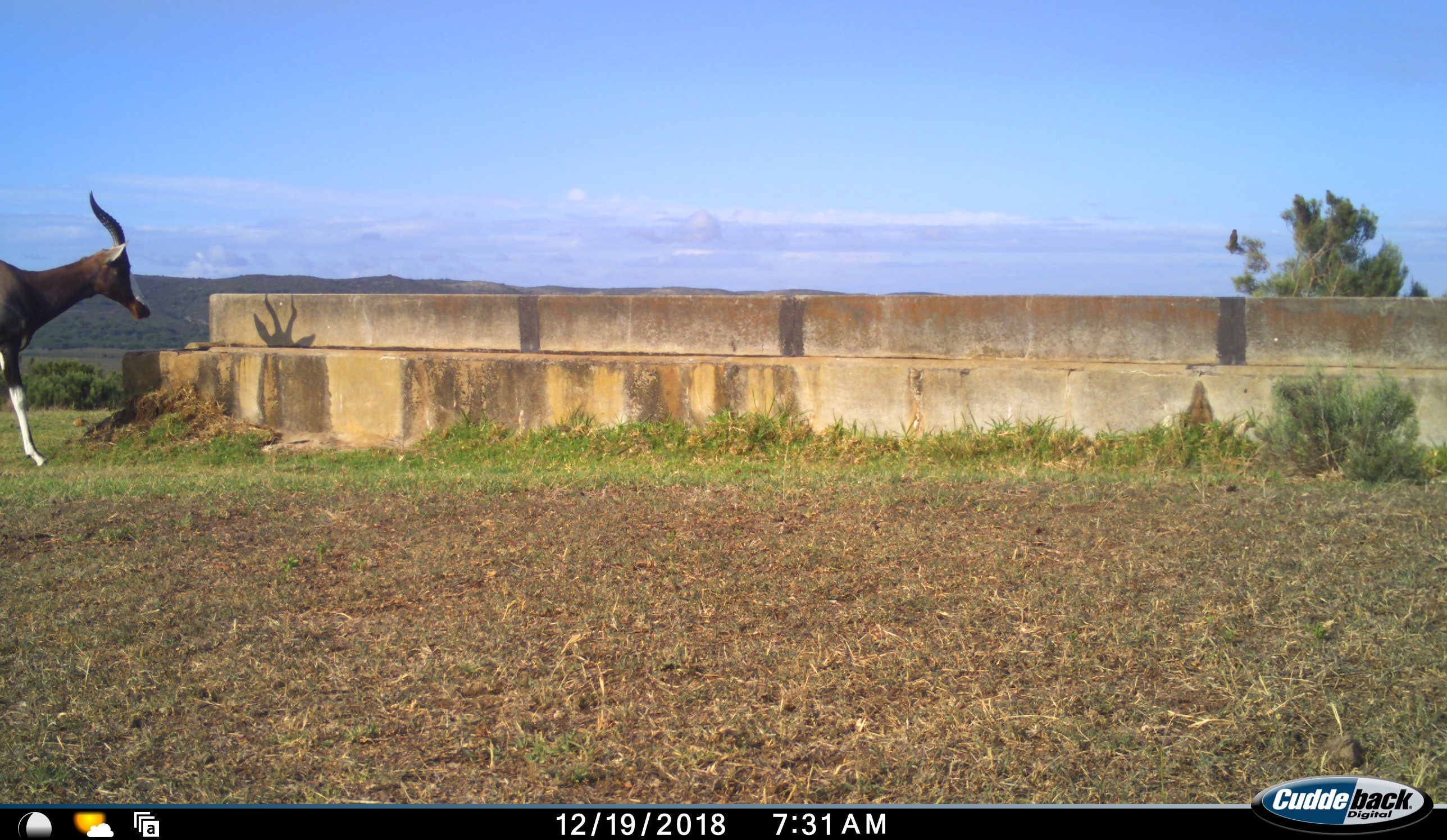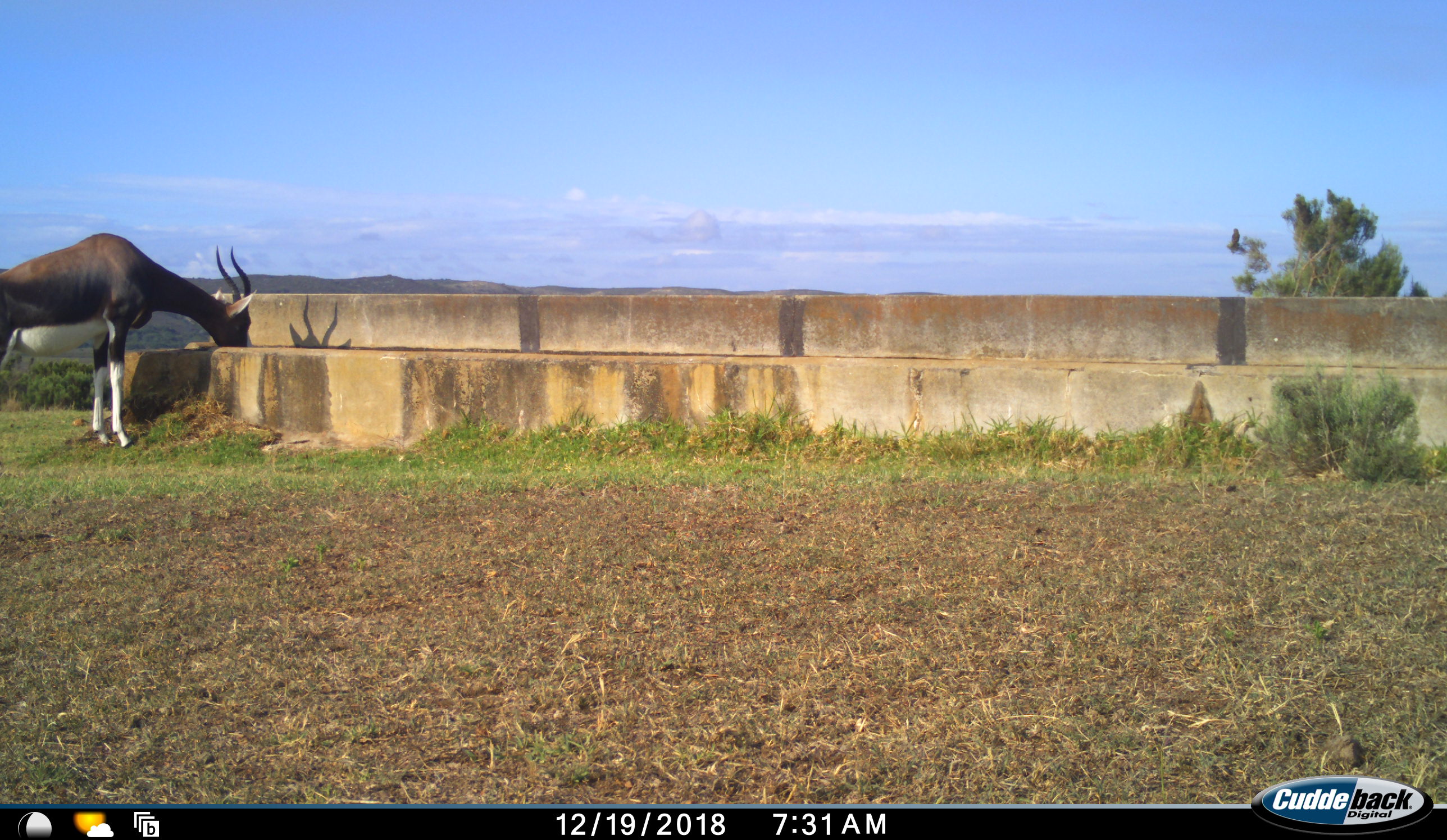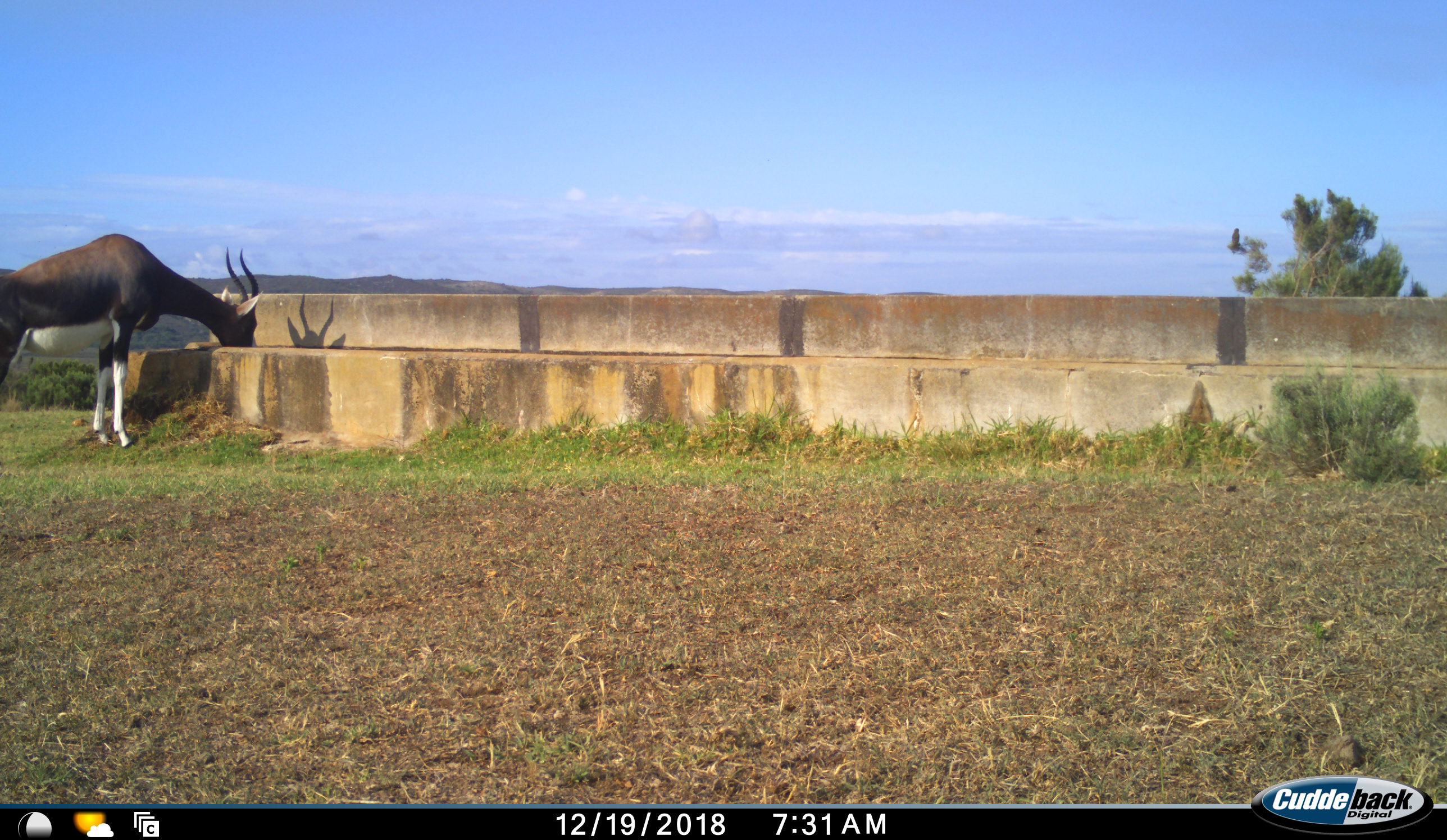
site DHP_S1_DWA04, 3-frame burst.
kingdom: Animalia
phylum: Chordata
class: Mammalia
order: Artiodactyla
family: Bovidae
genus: Damaliscus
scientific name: Damaliscus pygargus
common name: bontebok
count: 1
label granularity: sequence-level